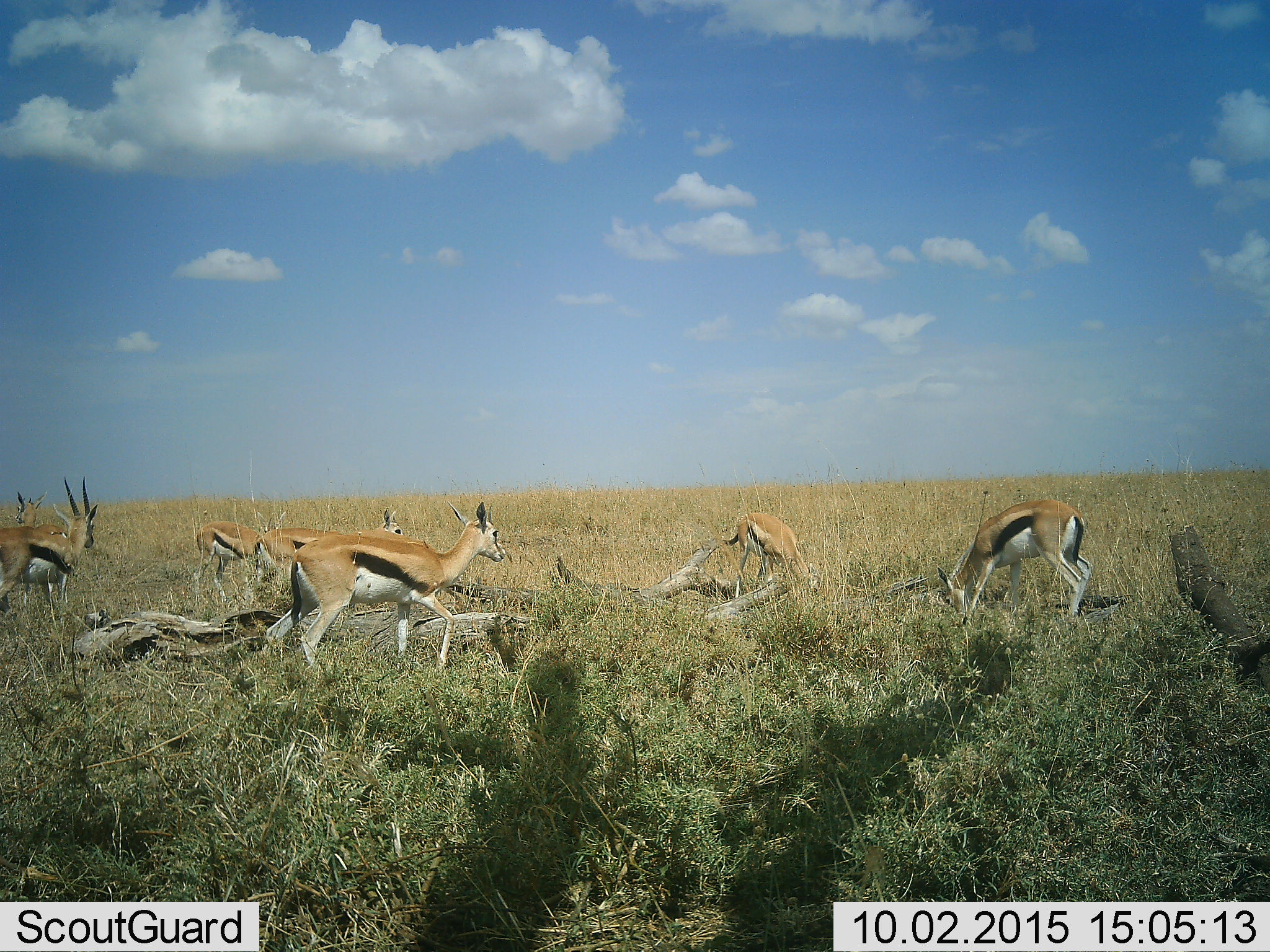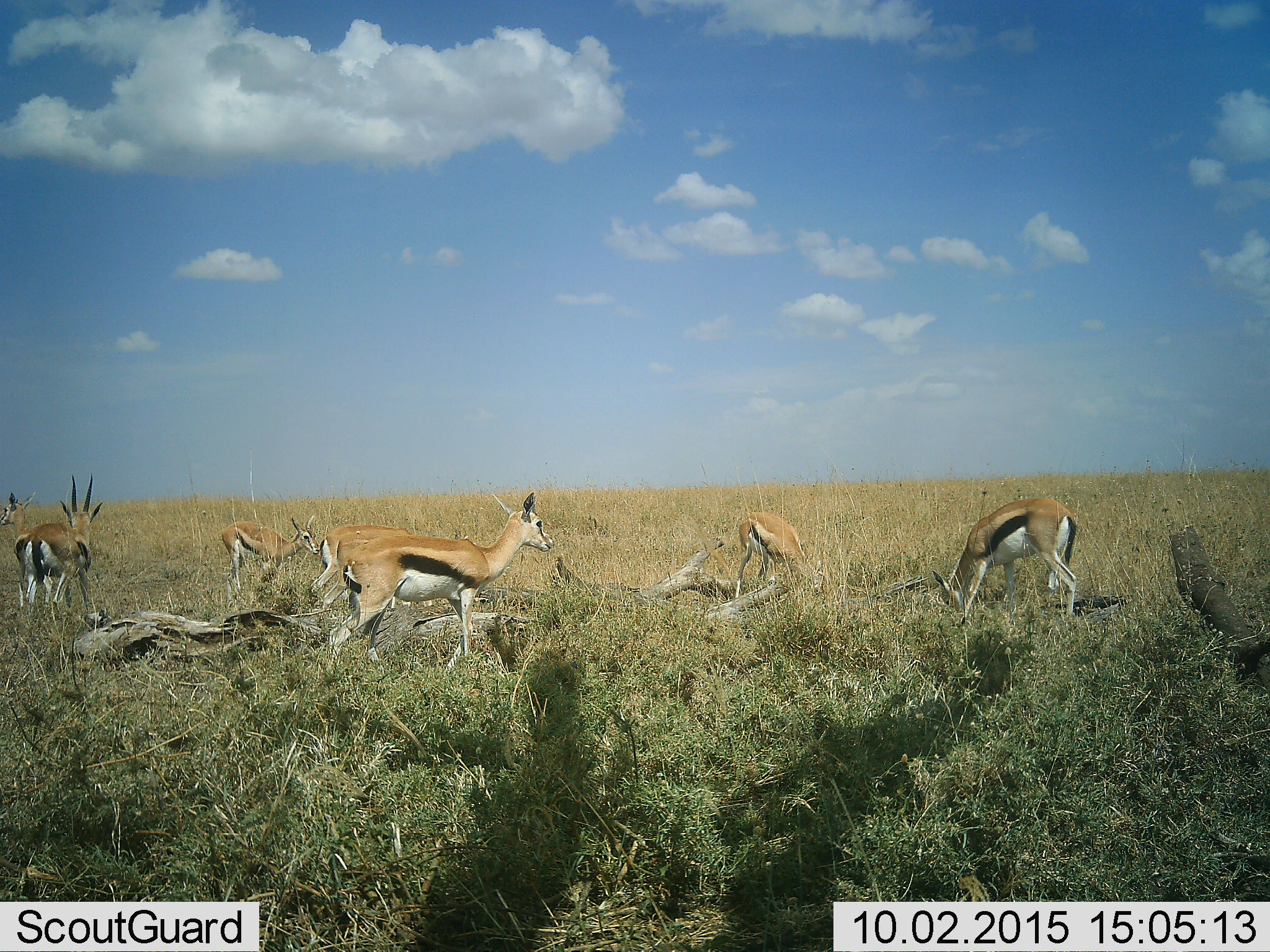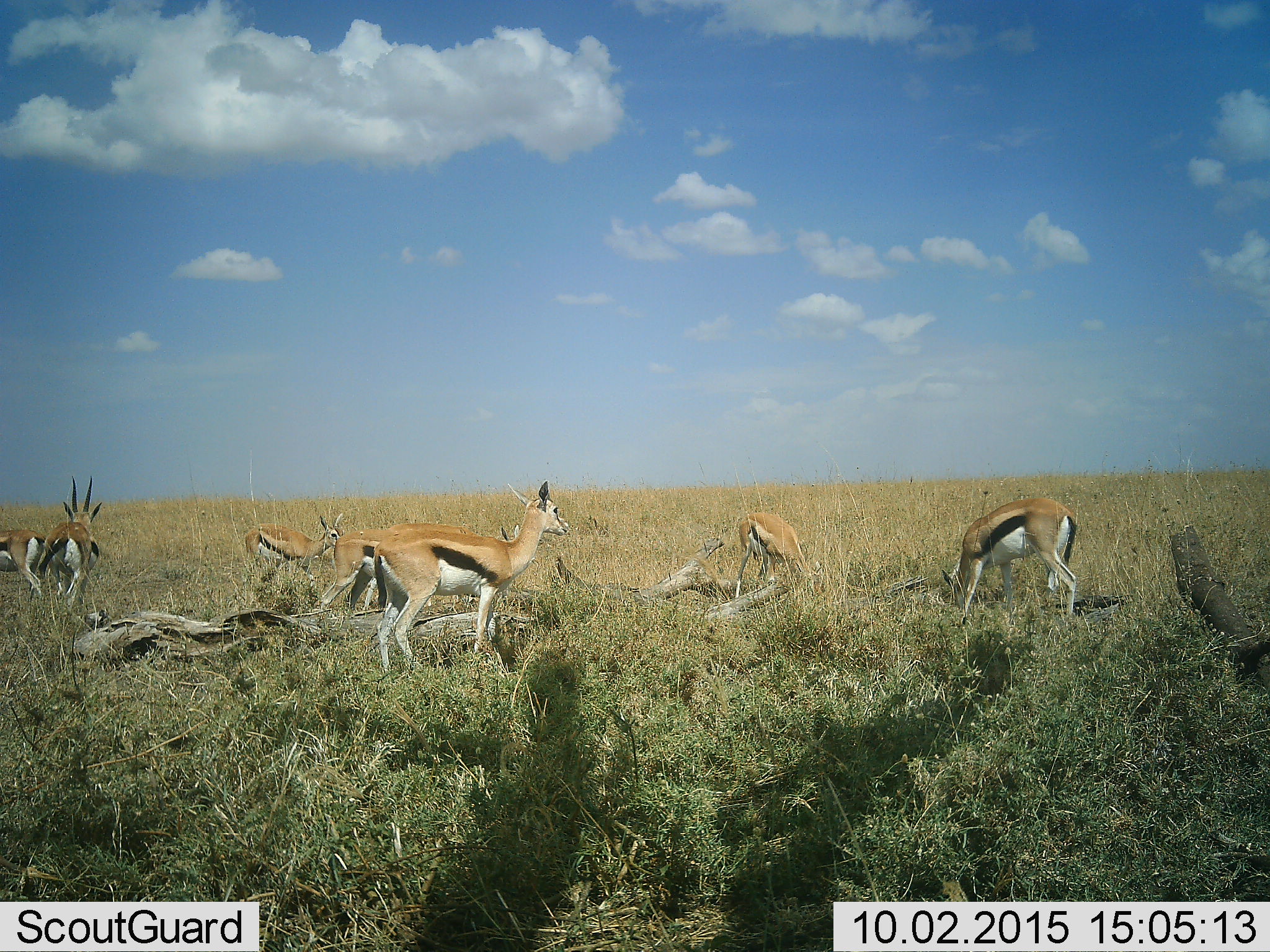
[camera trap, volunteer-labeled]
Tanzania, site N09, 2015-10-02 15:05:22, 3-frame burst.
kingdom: Animalia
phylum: Chordata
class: Mammalia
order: Artiodactyla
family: Bovidae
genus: Eudorcas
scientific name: Eudorcas thomsonii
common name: thomson's gazelle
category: gazellethomsons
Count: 7.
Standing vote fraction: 78%.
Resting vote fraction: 0%.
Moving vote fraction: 67%.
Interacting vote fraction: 0%.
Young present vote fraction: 33%.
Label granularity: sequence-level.